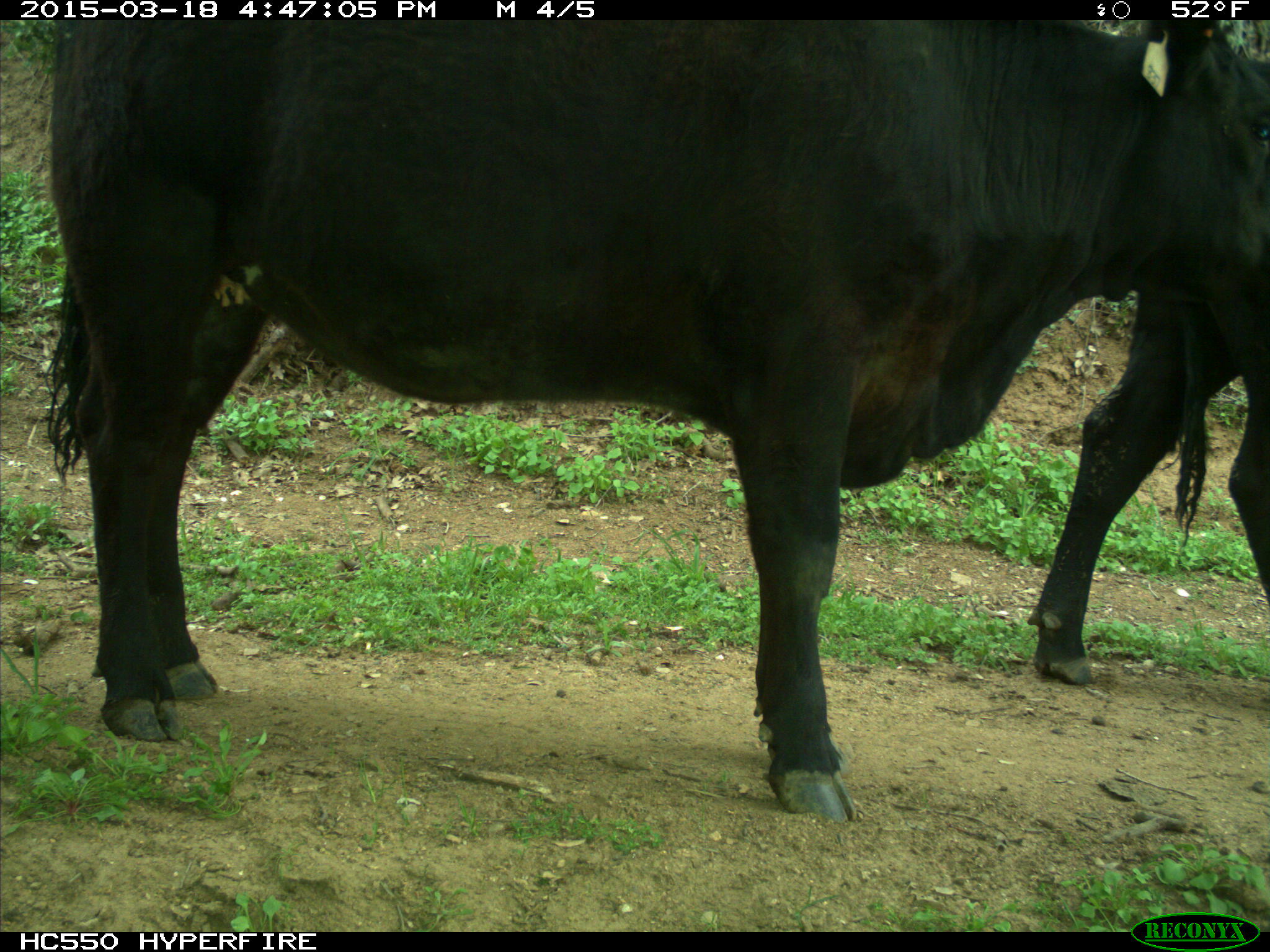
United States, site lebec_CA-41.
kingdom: Animalia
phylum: Chordata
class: Mammalia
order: Artiodactyla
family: Bovidae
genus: Bos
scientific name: Bos taurus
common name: domestic cow